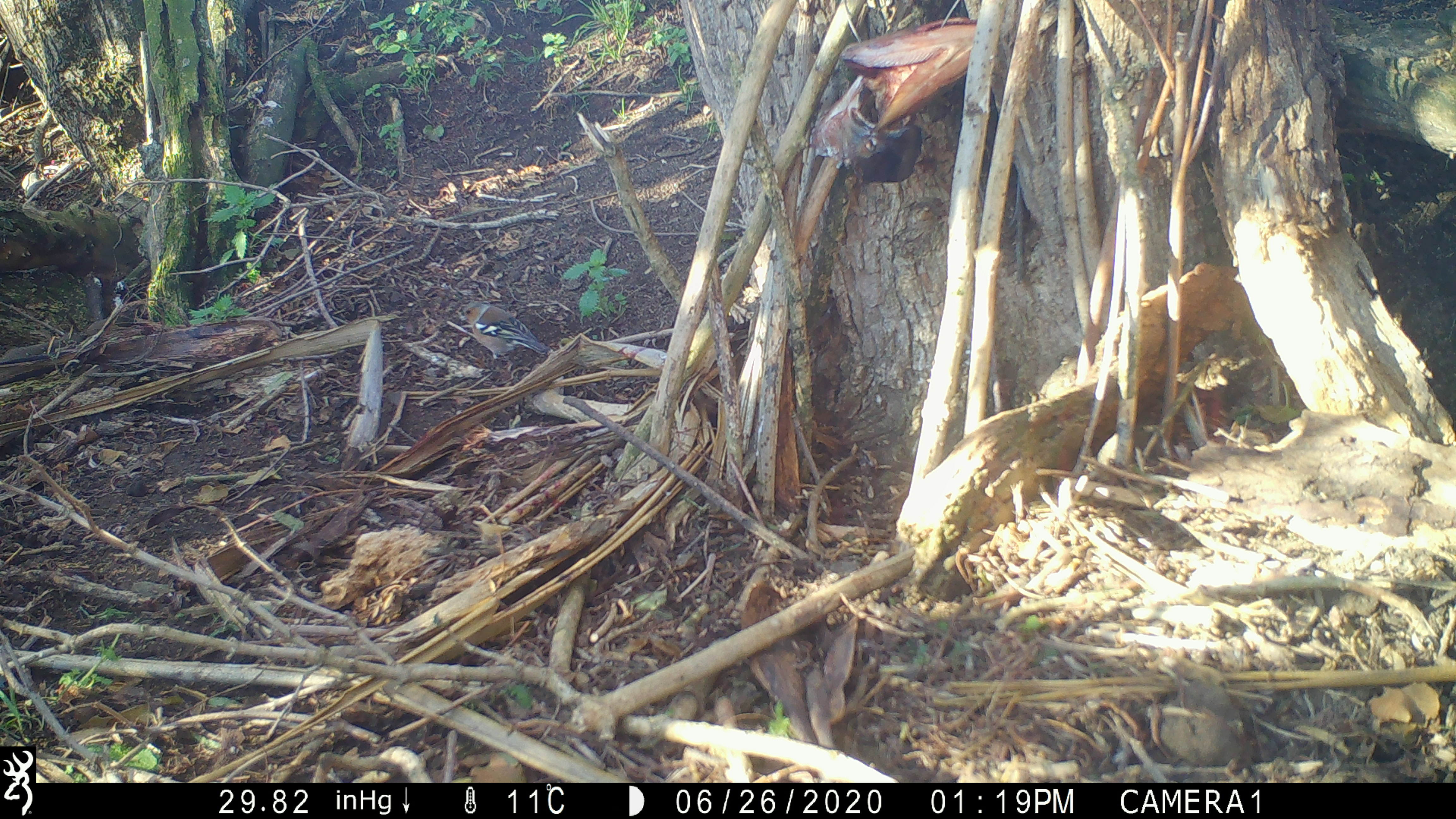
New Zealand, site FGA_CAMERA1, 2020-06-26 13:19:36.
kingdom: Animalia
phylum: Chordata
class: Aves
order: Passeriformes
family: Fringillidae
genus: Fringilla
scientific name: Fringilla coelebs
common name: common chaffinch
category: chaffinch